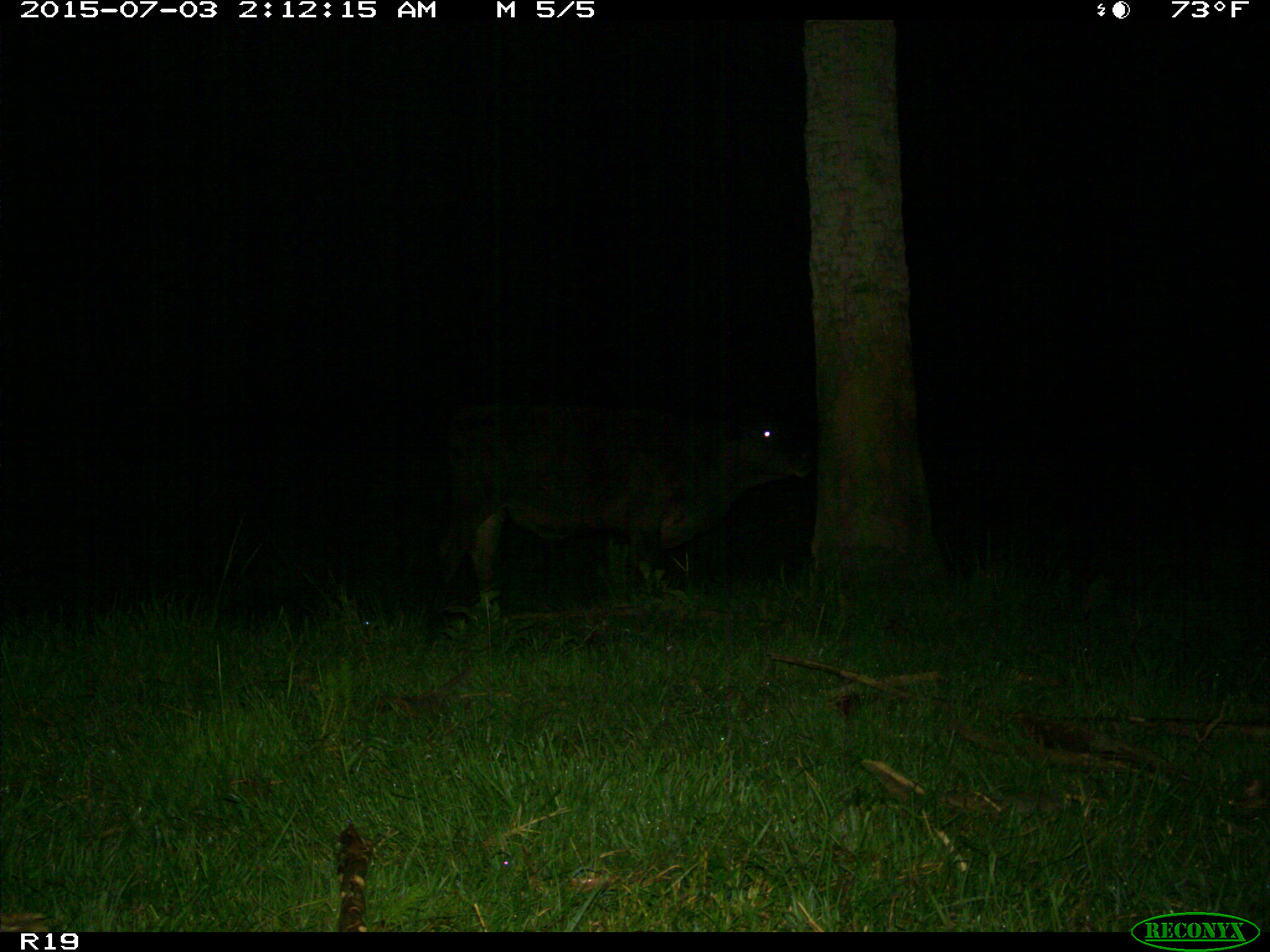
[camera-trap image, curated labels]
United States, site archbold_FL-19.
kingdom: Animalia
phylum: Chordata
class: Mammalia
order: Artiodactyla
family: Bovidae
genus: Bos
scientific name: Bos taurus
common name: domestic cow